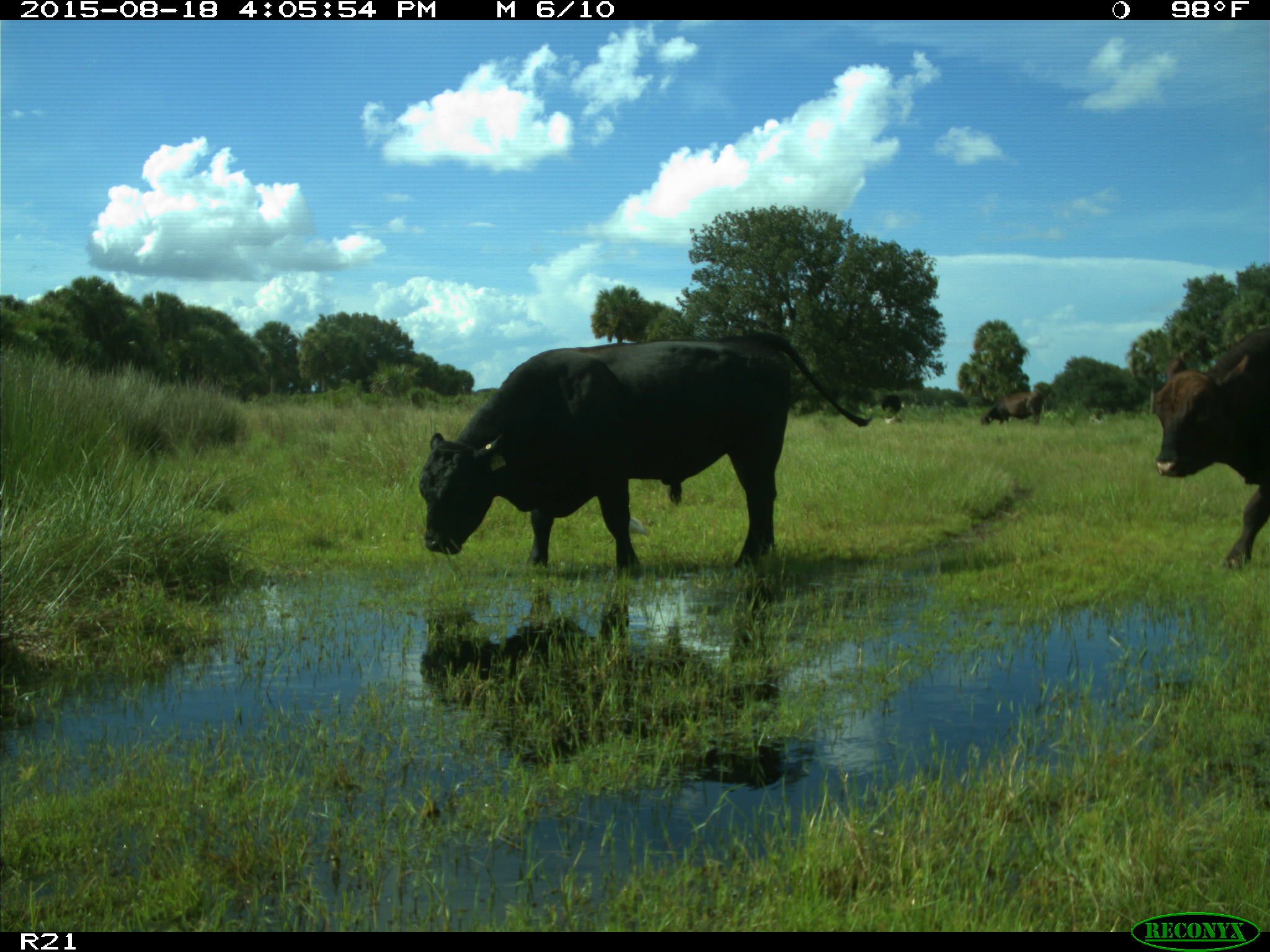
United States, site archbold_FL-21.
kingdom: Animalia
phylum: Chordata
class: Mammalia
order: Artiodactyla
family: Bovidae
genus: Bos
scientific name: Bos taurus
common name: domestic cow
Bos taurus (domestic cow).